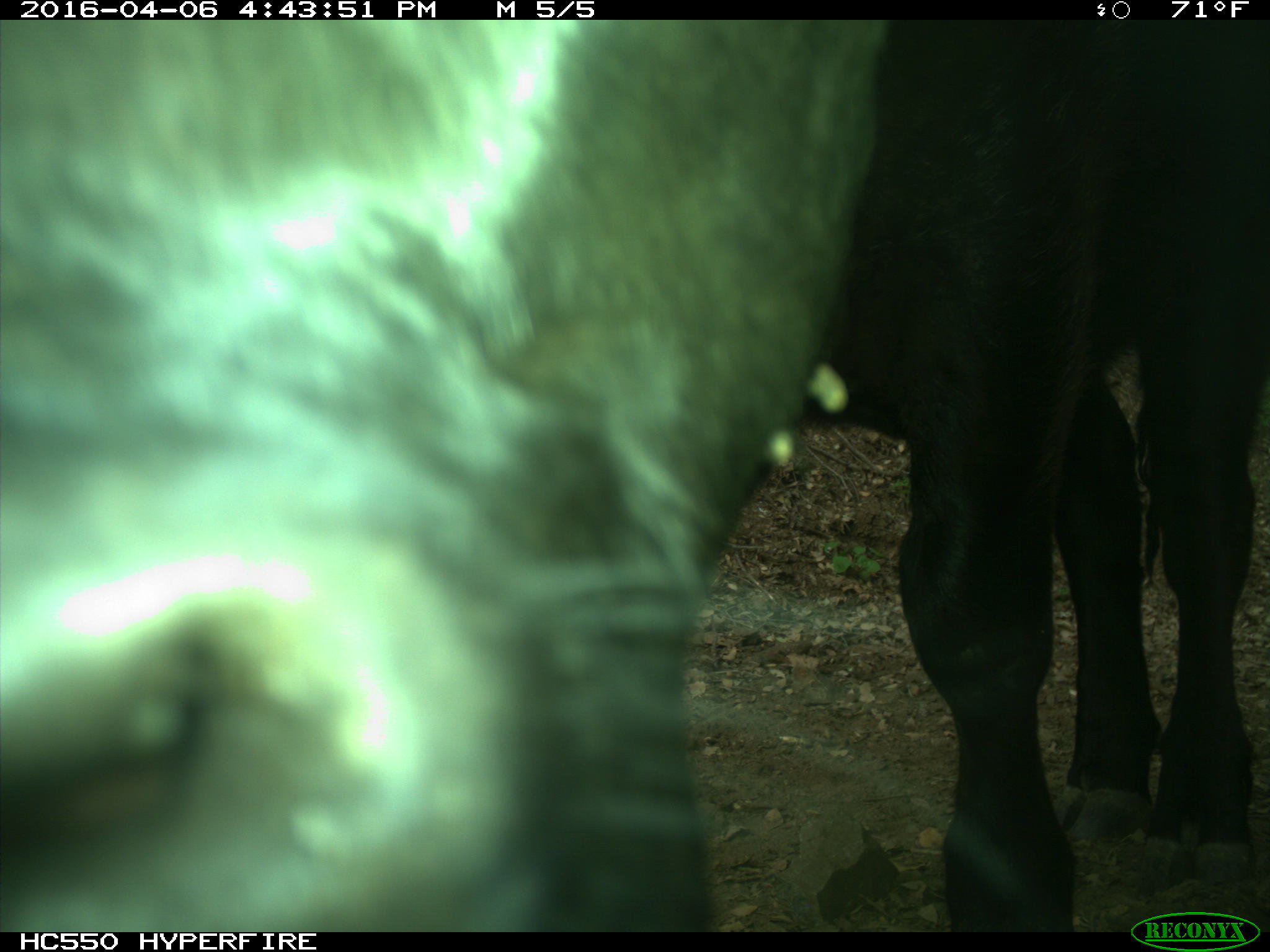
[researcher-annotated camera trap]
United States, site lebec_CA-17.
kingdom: Animalia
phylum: Chordata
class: Mammalia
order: Artiodactyla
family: Bovidae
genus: Bos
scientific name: Bos taurus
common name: domestic cow